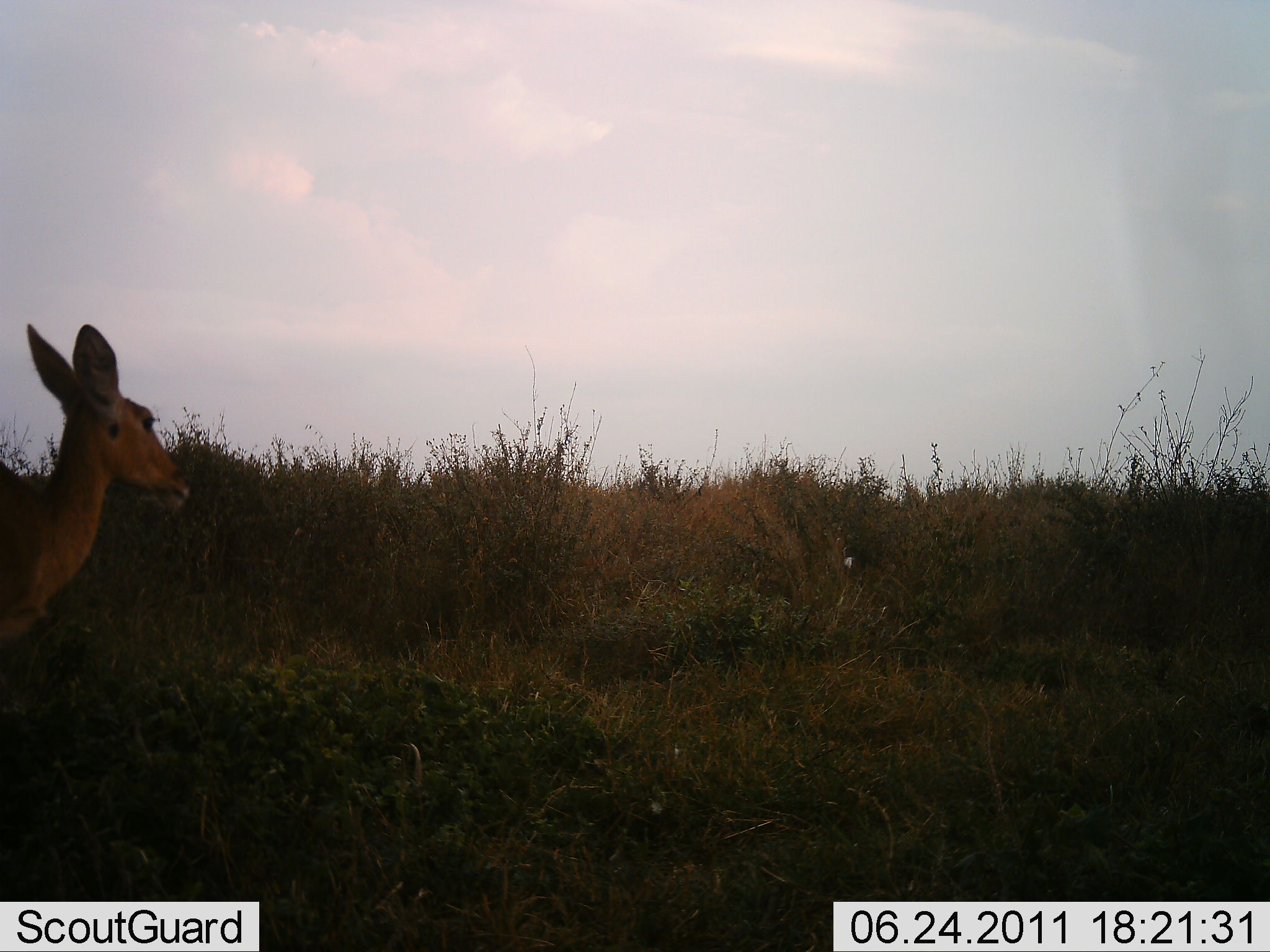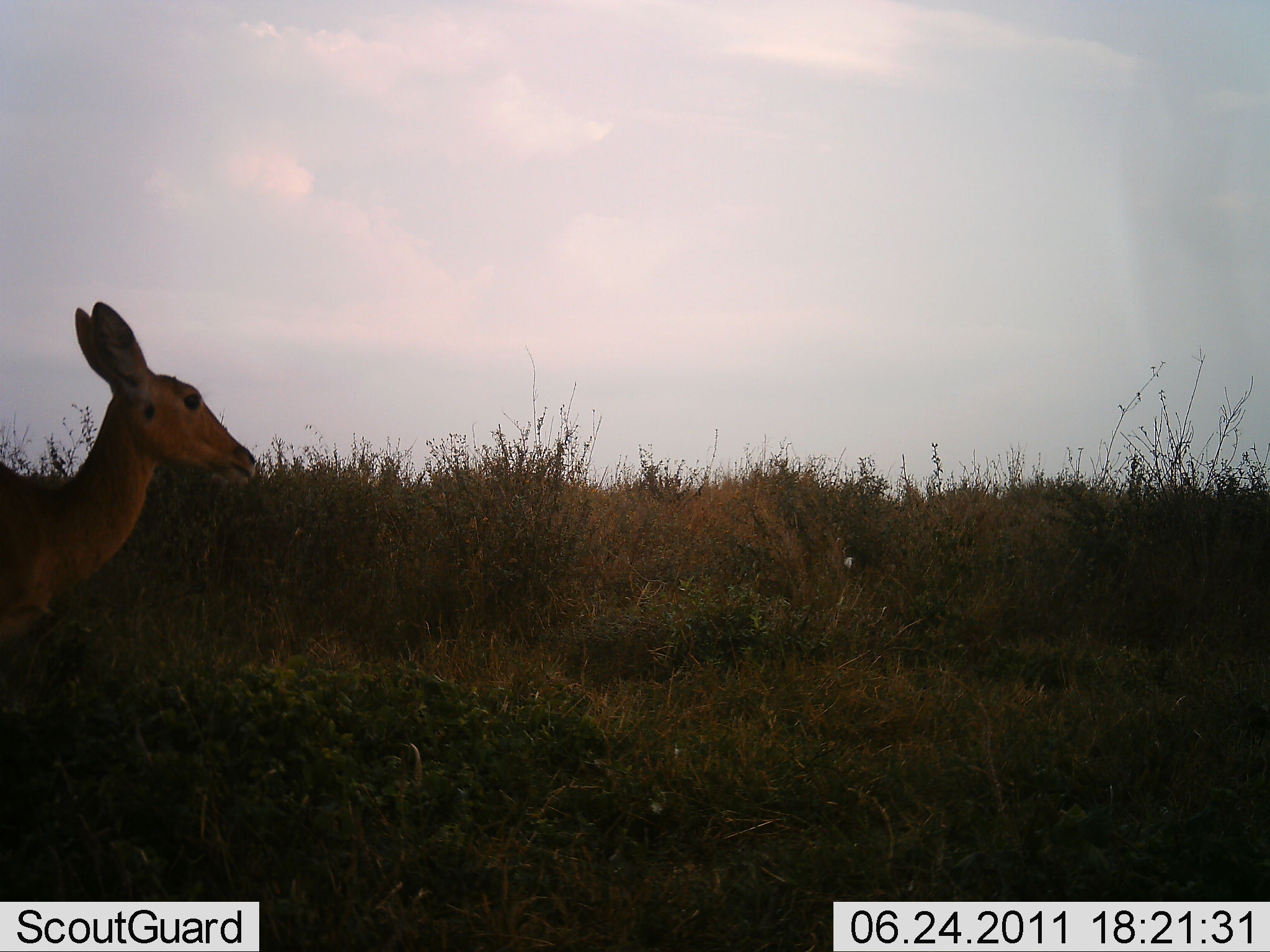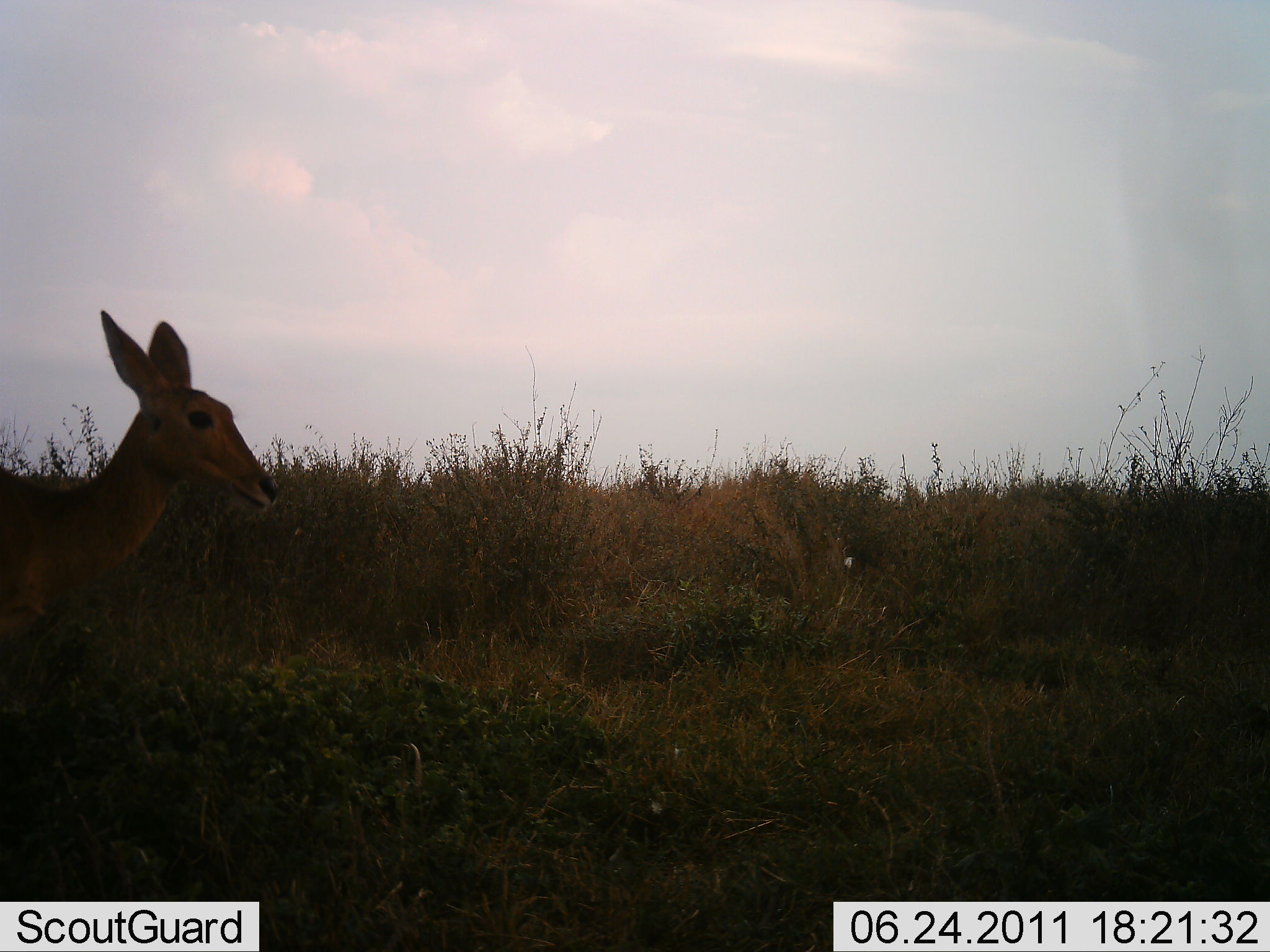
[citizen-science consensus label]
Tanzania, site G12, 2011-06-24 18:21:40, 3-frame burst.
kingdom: Animalia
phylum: Chordata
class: Mammalia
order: Artiodactyla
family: Bovidae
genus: Redunca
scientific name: Redunca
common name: reedbuck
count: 1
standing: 83%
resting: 0%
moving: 25%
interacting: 0%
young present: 8%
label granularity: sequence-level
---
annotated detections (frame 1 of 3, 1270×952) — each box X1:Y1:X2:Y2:
animal: 0:321:192:658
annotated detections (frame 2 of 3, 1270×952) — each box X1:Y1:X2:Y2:
animal: 0:299:262:666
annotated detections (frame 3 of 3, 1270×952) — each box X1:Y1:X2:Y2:
animal: 0:305:279:662